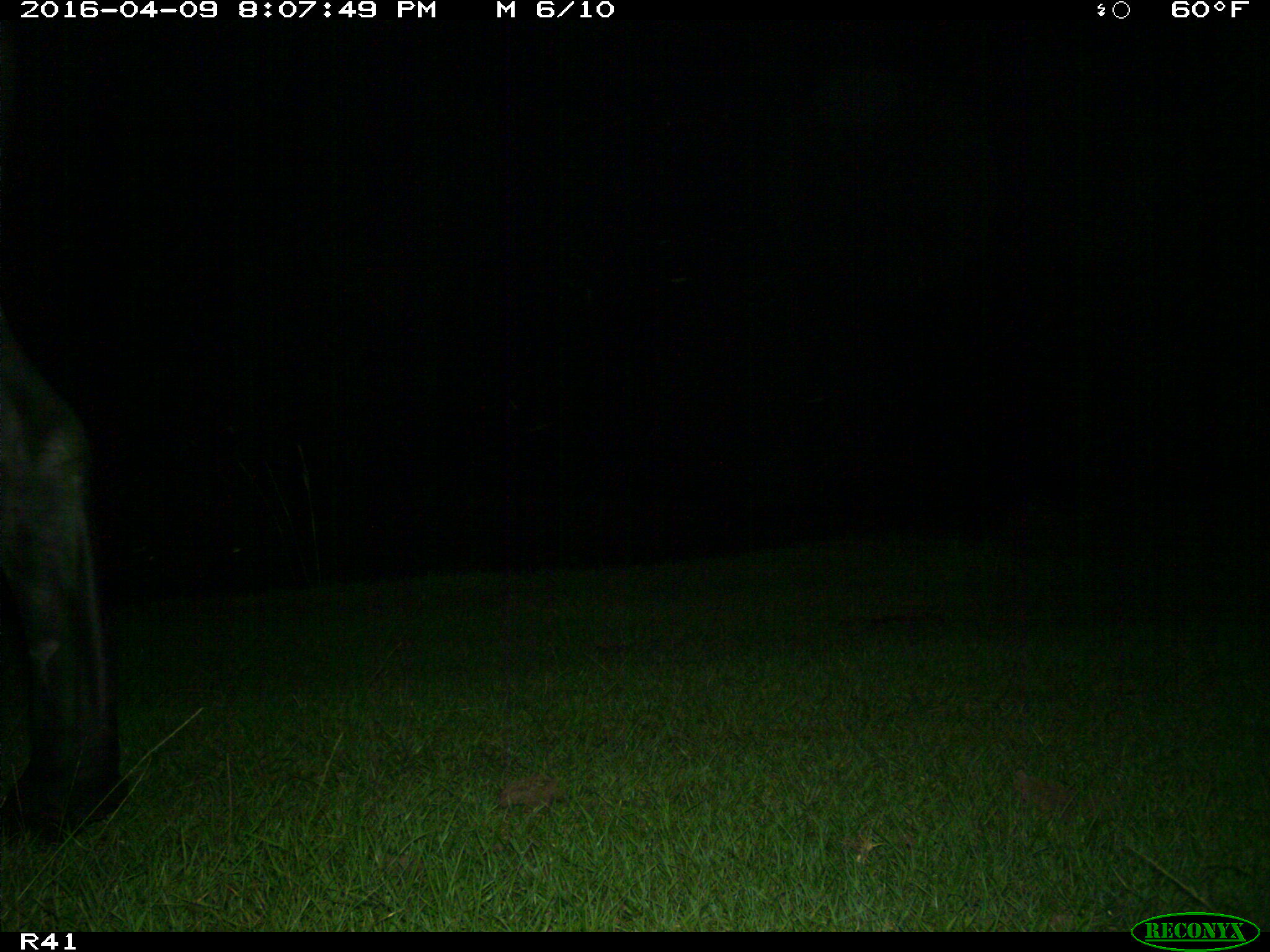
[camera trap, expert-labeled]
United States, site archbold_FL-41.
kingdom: Animalia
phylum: Chordata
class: Mammalia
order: Artiodactyla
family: Bovidae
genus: Bos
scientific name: Bos taurus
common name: domestic cow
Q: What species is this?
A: Bos taurus (domestic cow).